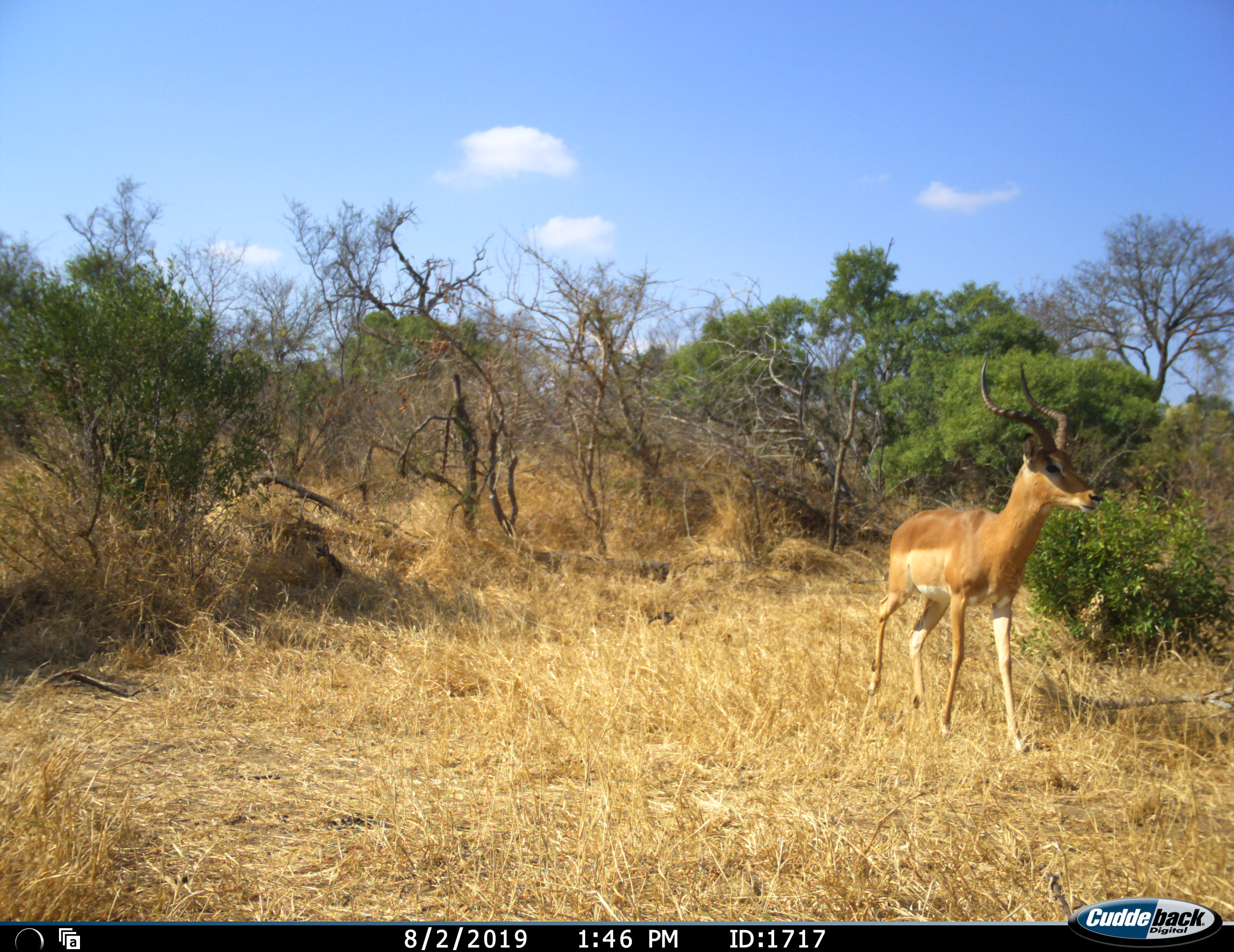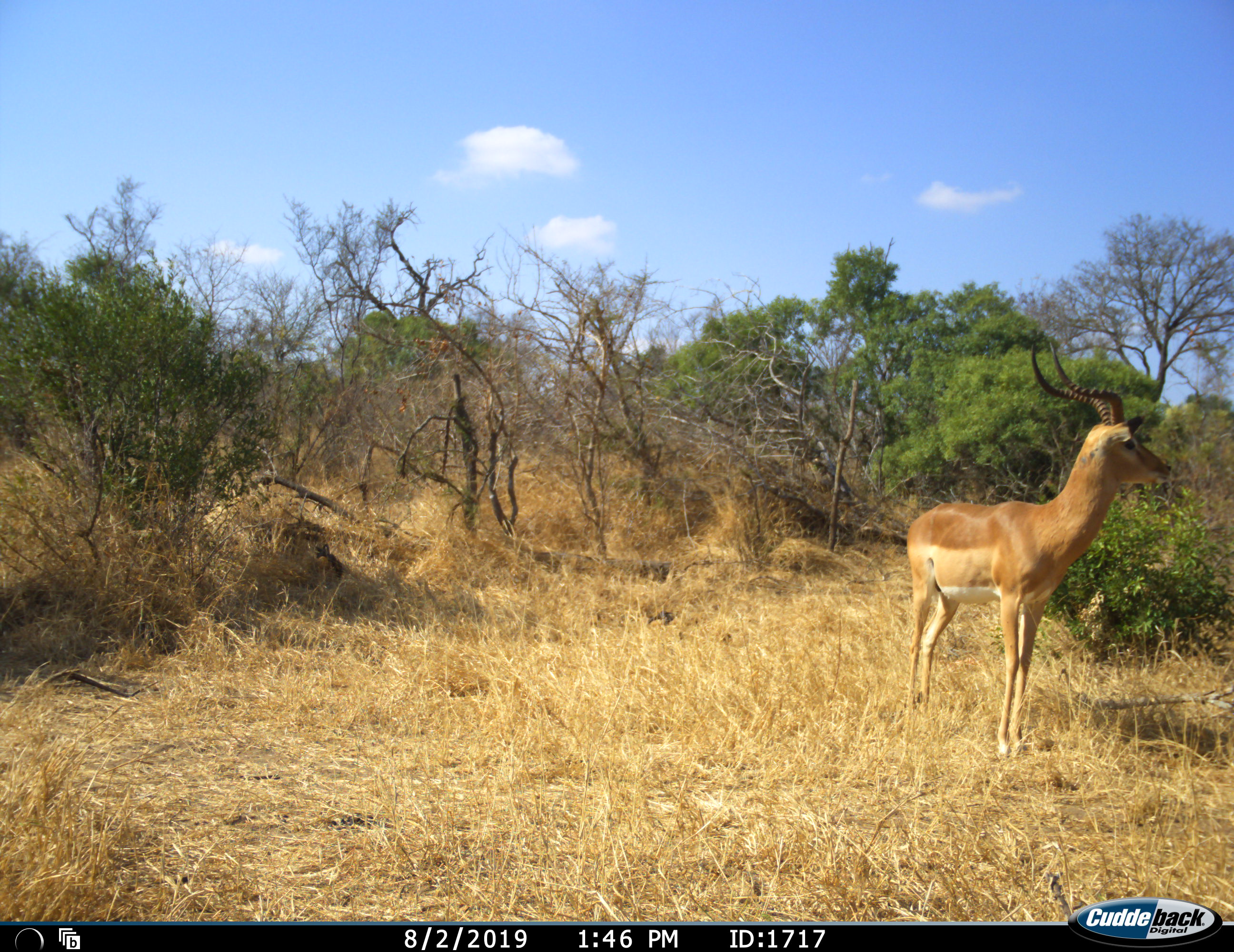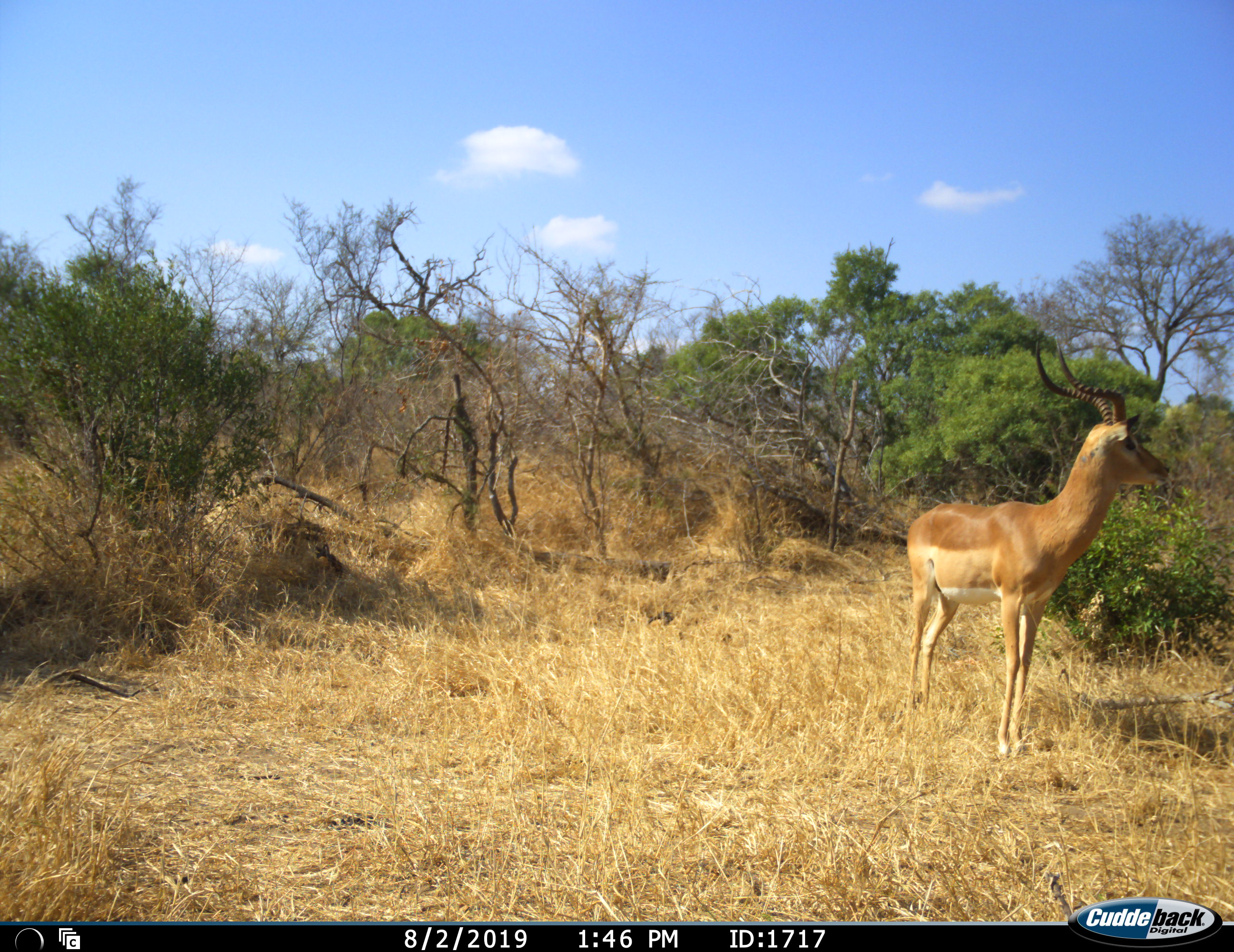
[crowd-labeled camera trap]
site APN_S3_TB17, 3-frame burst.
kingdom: Animalia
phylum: Chordata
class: Mammalia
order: Artiodactyla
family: Bovidae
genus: Aepyceros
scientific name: Aepyceros melampus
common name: impala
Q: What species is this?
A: Impala (Aepyceros melampus).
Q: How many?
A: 1.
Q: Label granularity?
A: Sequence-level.